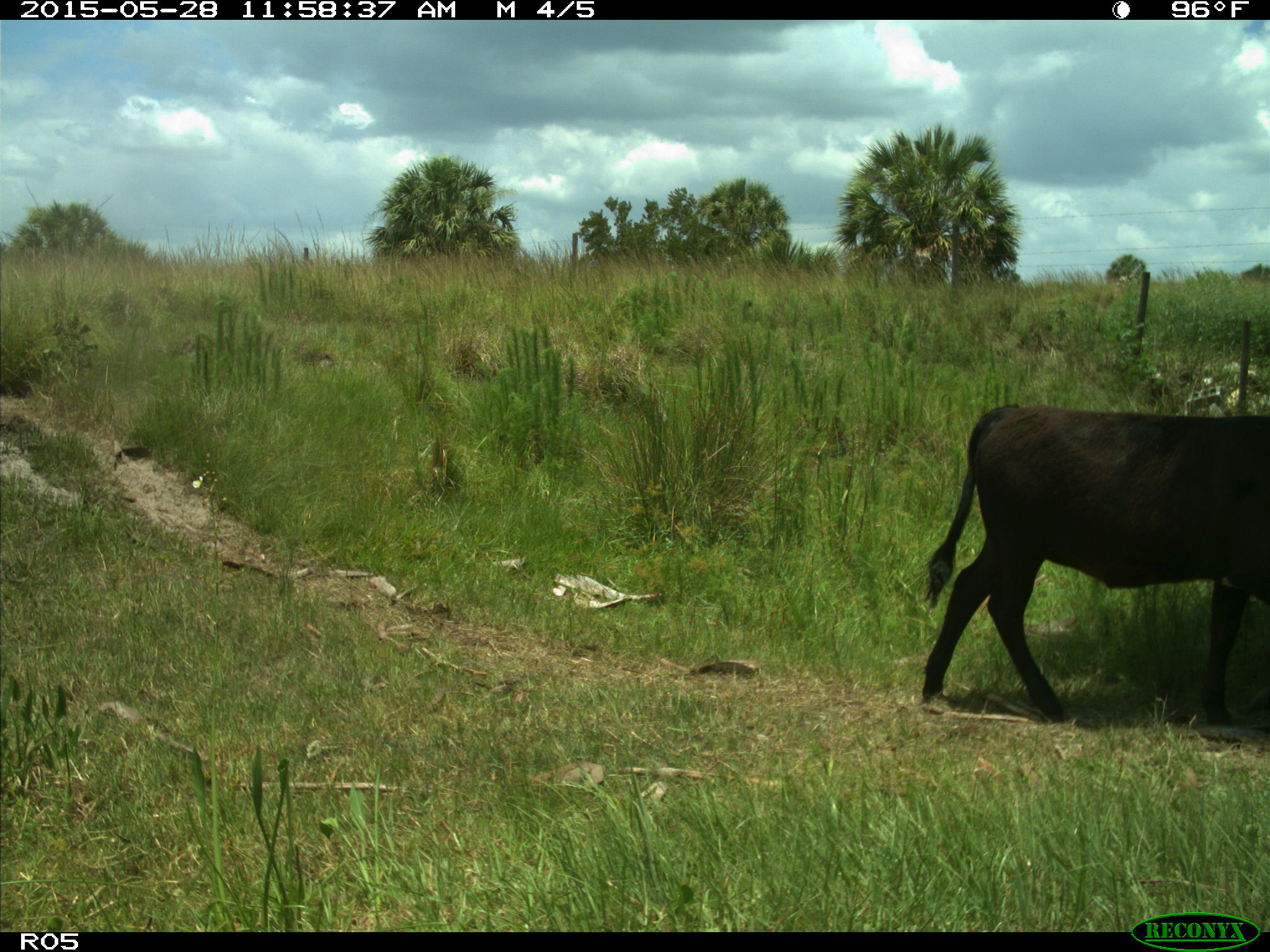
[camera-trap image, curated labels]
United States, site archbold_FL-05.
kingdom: Animalia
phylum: Chordata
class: Mammalia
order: Artiodactyla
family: Bovidae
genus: Bos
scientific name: Bos taurus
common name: domestic cow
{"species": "Bos taurus (domestic cow)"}